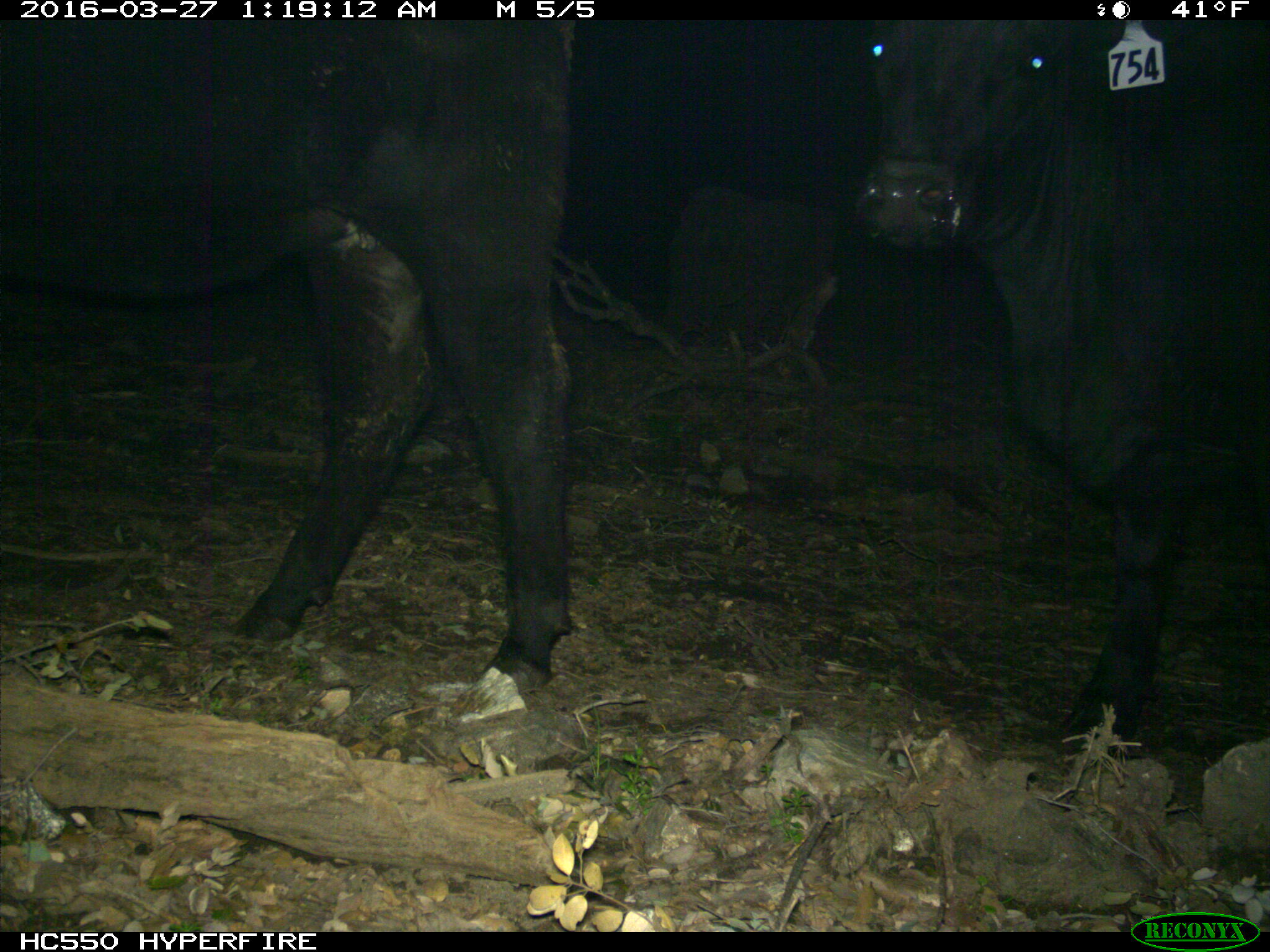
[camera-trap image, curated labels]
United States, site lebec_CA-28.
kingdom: Animalia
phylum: Chordata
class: Mammalia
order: Artiodactyla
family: Bovidae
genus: Bos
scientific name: Bos taurus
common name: domestic cow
Bos taurus (domestic cow).